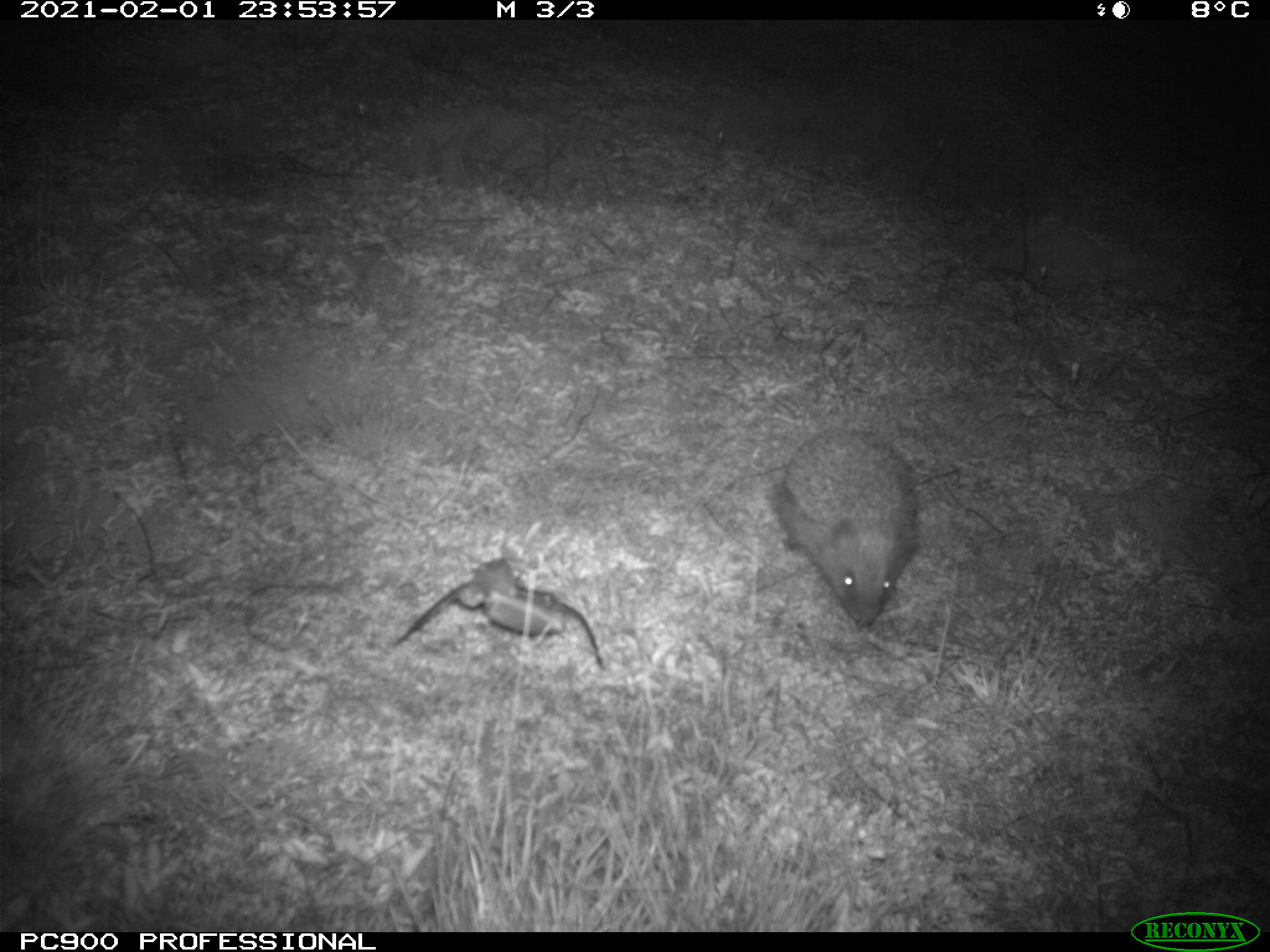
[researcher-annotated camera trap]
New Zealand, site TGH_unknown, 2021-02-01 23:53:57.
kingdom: Animalia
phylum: Chordata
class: Mammalia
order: Eulipotyphla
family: Erinaceidae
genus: Erinaceus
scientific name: Erinaceus europaeus europaeus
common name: european hedgehog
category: hedgehog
Hedgehog (european hedgehog) (Erinaceus europaeus europaeus).